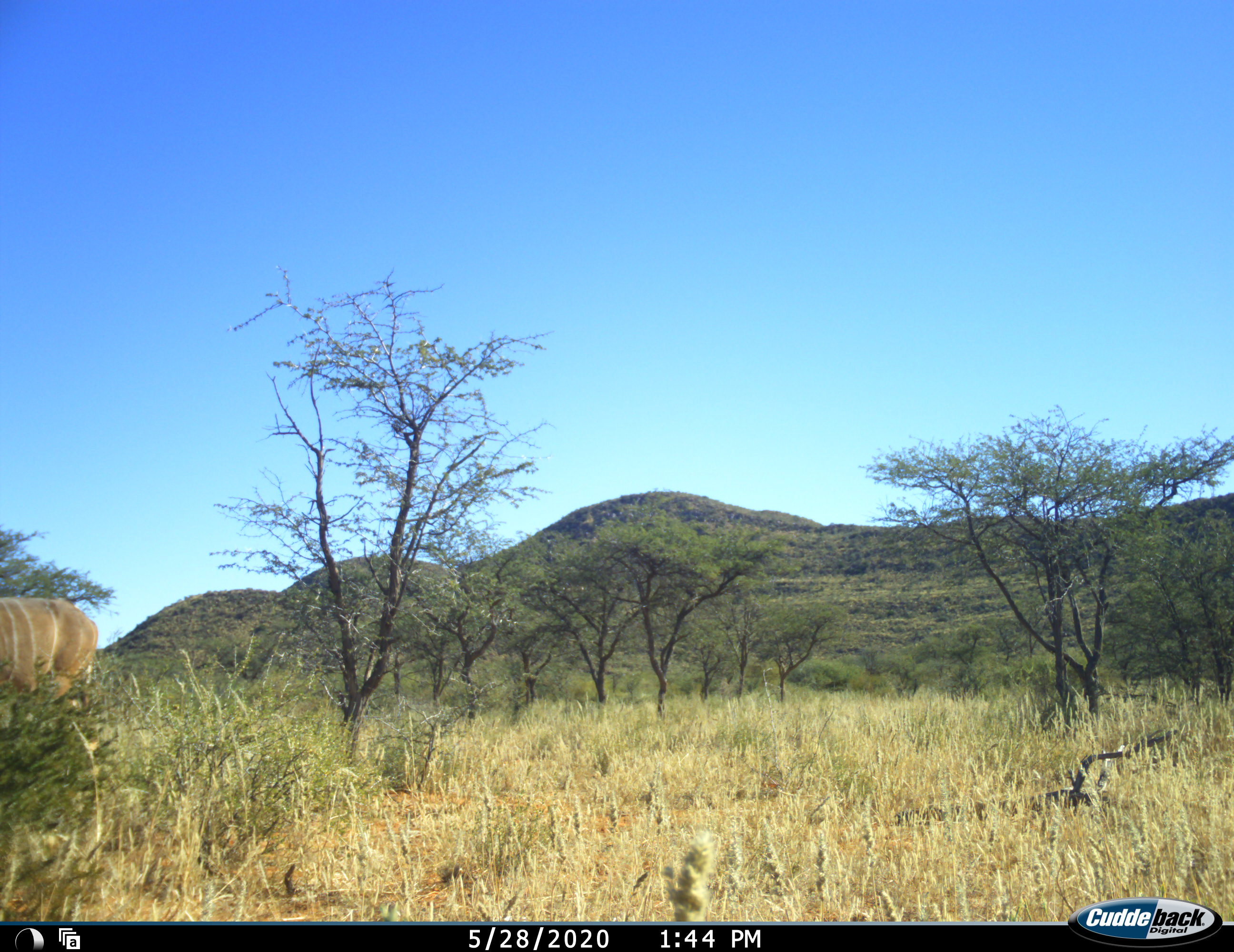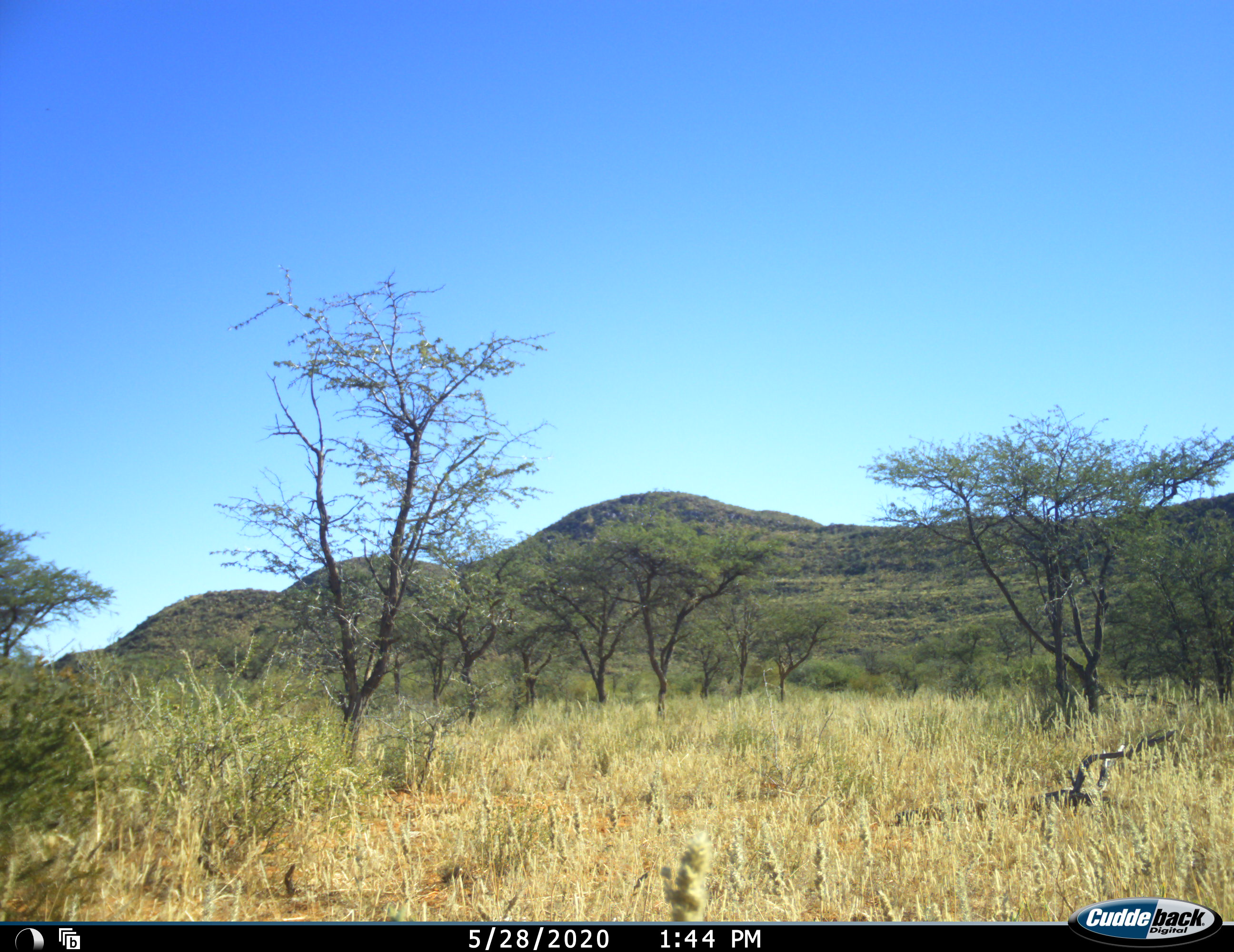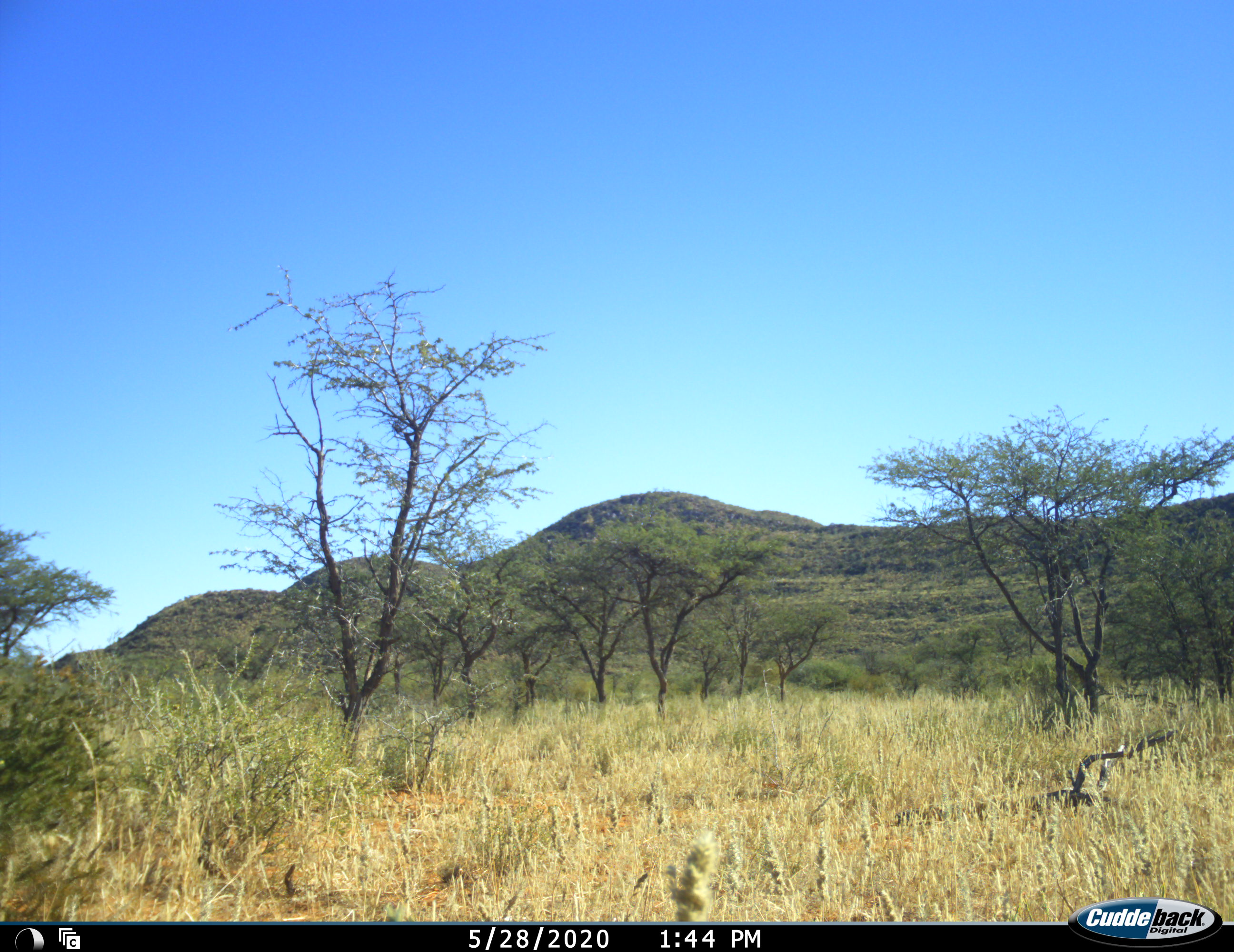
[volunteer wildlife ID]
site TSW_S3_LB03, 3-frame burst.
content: unidentified animal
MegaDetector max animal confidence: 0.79